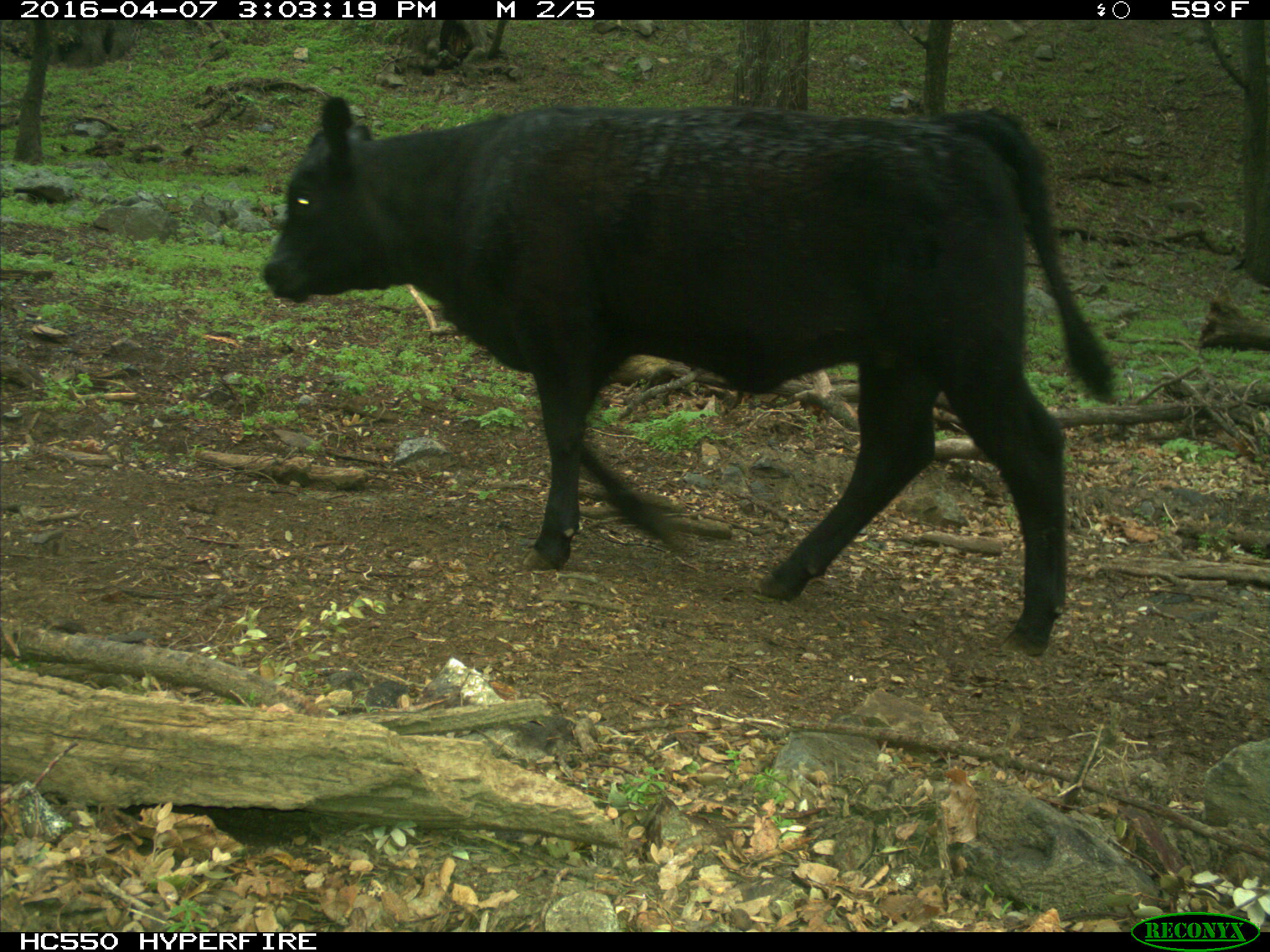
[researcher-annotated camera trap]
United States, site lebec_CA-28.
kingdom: Animalia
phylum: Chordata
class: Mammalia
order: Artiodactyla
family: Bovidae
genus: Bos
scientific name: Bos taurus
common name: domestic cow